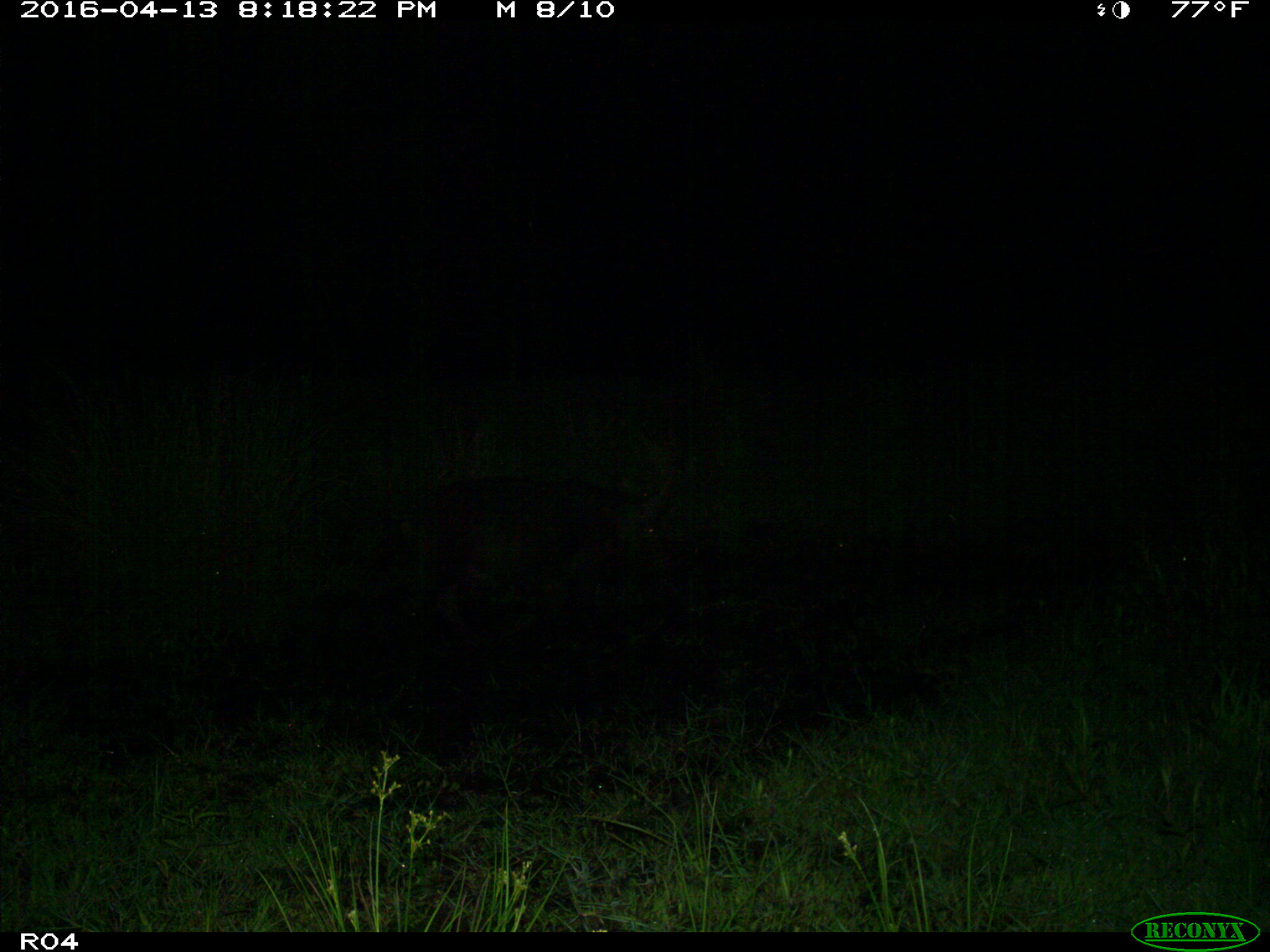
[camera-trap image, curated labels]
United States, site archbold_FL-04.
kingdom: Animalia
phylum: Chordata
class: Mammalia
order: Artiodactyla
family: Suidae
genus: Sus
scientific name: Sus scrofa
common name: wild boar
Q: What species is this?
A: Sus scrofa (wild boar).